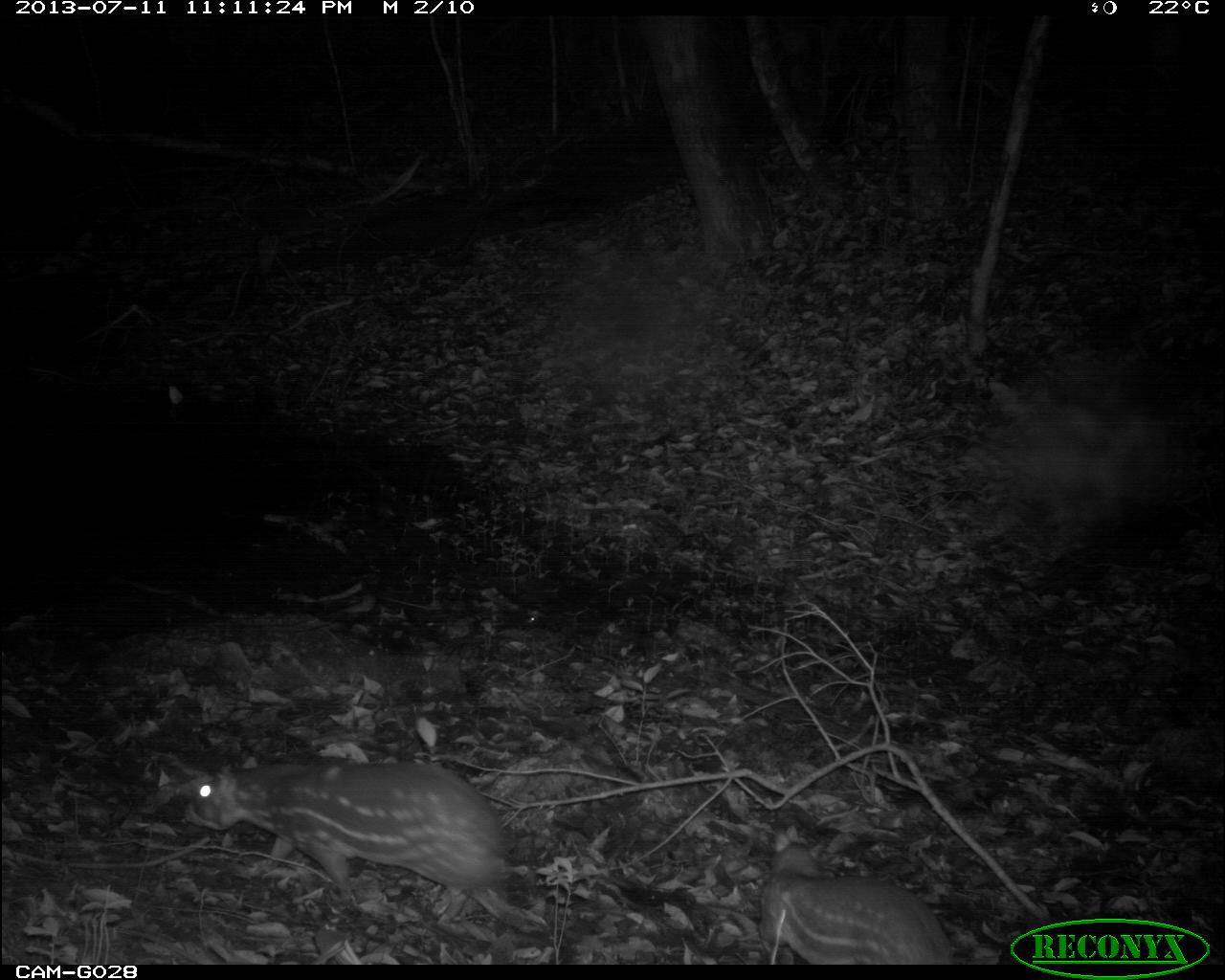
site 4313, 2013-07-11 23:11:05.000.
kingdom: Animalia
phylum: Chordata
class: Mammalia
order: Rodentia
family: Cuniculidae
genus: Cuniculus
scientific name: Cuniculus paca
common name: lowland paca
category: agouti paca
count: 2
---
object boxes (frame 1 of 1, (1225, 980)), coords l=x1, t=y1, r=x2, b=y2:
agouti paca: l=180, t=761, r=548, b=937; l=757, t=827, r=952, b=965